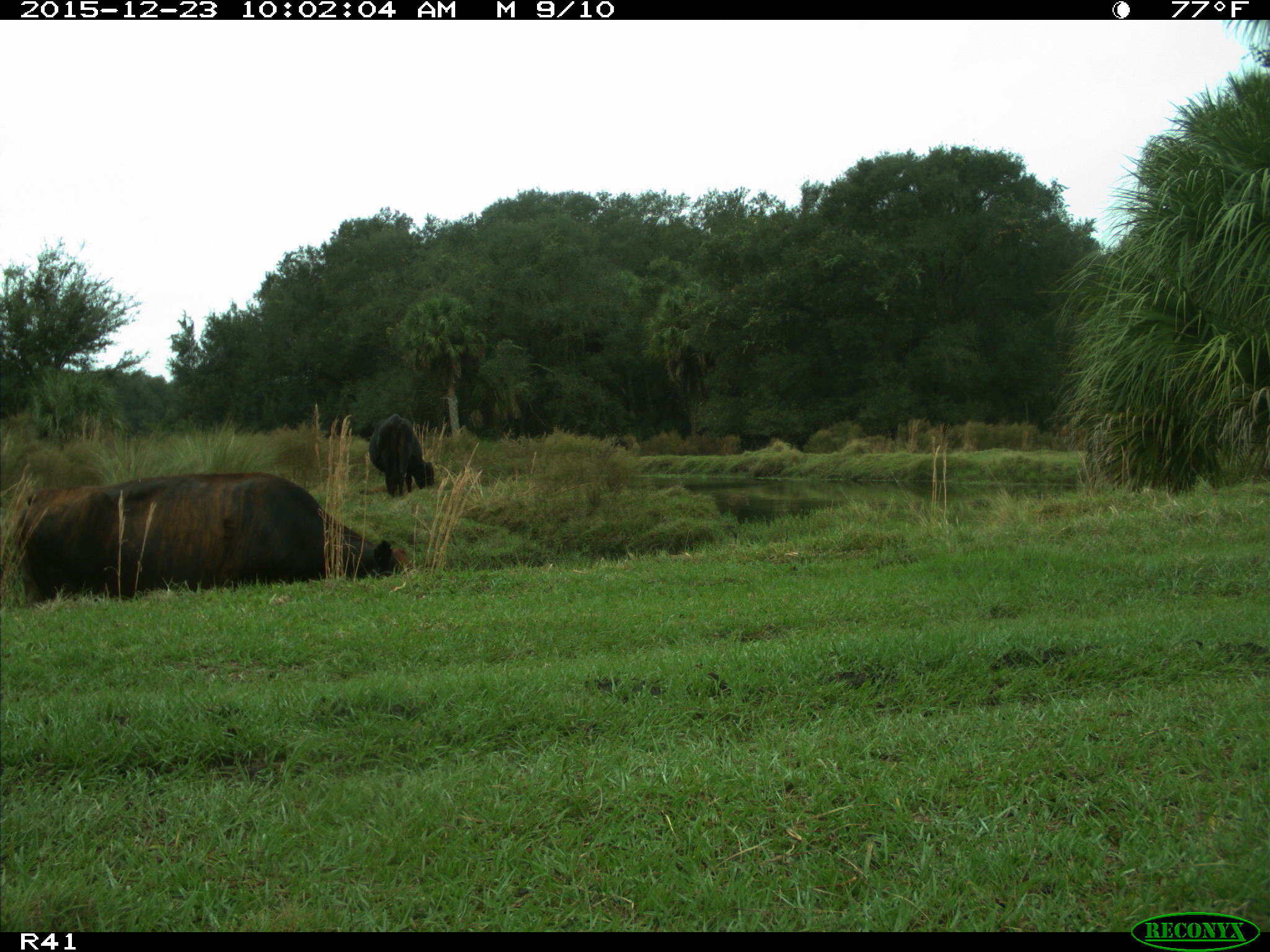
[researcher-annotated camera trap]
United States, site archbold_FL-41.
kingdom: Animalia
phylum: Chordata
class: Mammalia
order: Artiodactyla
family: Bovidae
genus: Bos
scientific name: Bos taurus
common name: domestic cow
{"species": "Bos taurus (domestic cow)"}